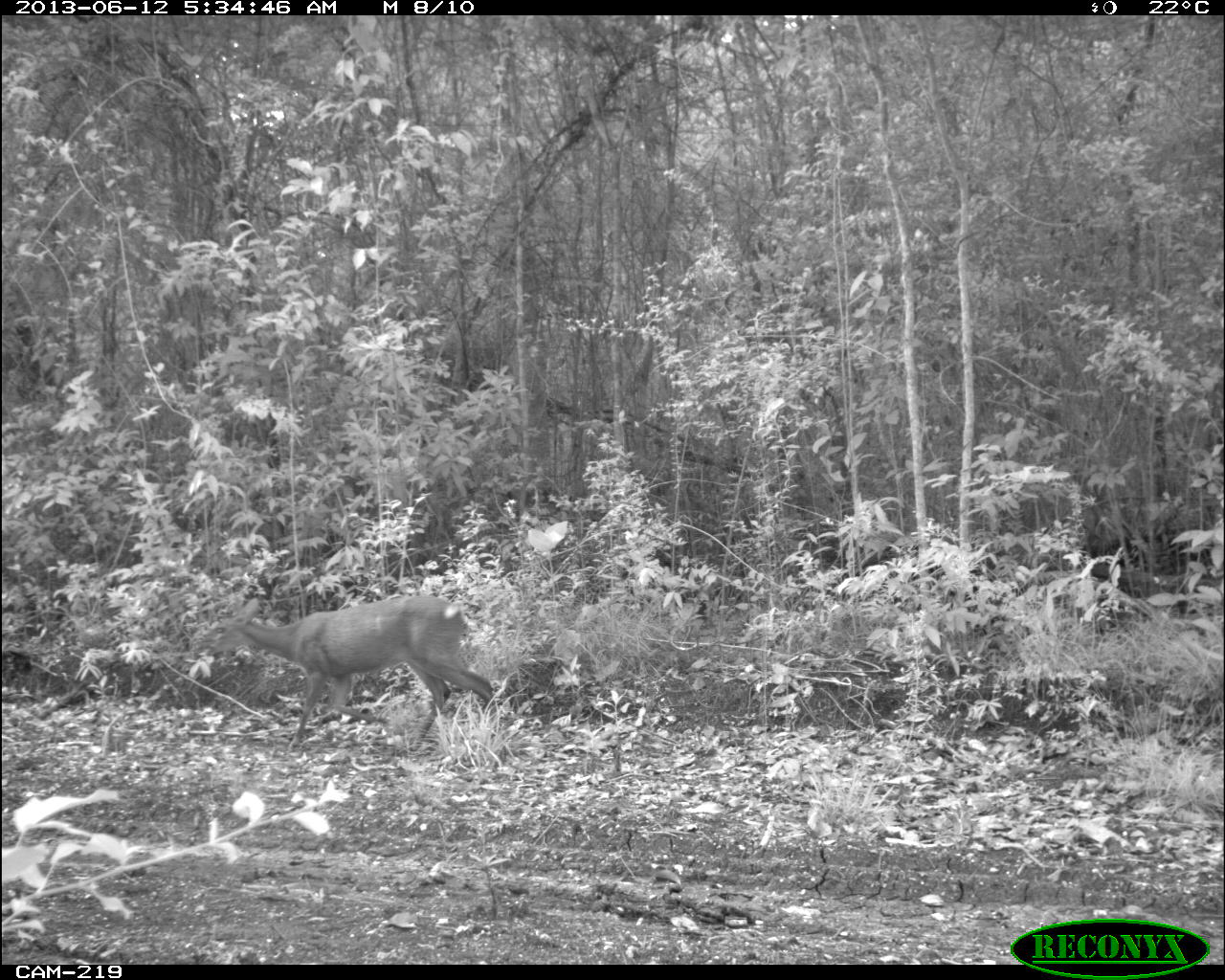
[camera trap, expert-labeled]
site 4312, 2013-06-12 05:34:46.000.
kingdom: Animalia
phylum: Chordata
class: Mammalia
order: Artiodactyla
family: Cervidae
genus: Mazama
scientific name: Mazama temama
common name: central american red brocket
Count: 1.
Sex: female.